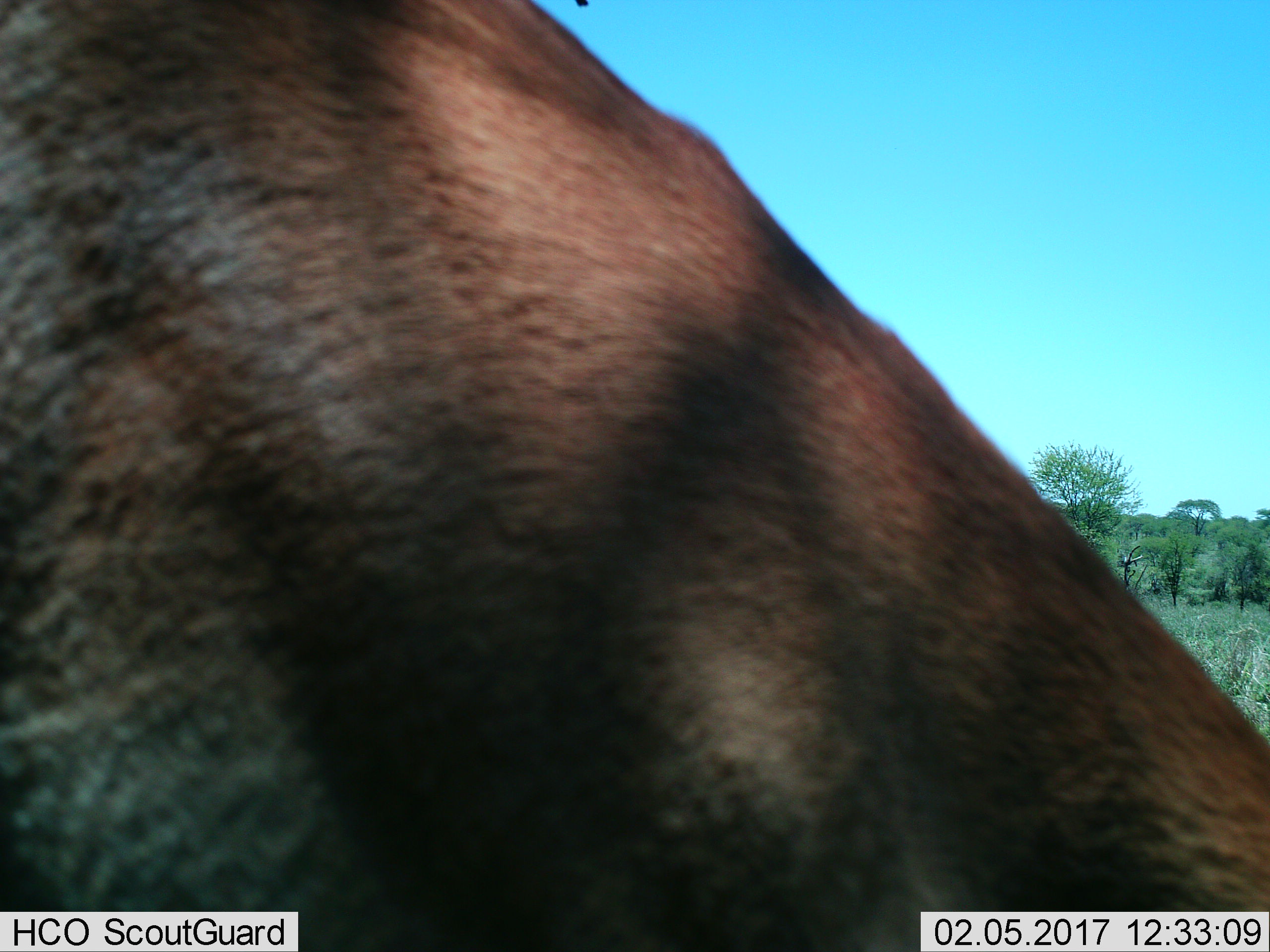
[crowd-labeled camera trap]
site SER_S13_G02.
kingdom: Animalia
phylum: Chordata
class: Mammalia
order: Artiodactyla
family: Bovidae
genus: Eudorcas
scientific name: Eudorcas thomsonii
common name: thomson's gazelle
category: gazellethomsons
Gazellethomsons (thomson's gazelle) (Eudorcas thomsonii), count 1. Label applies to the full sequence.